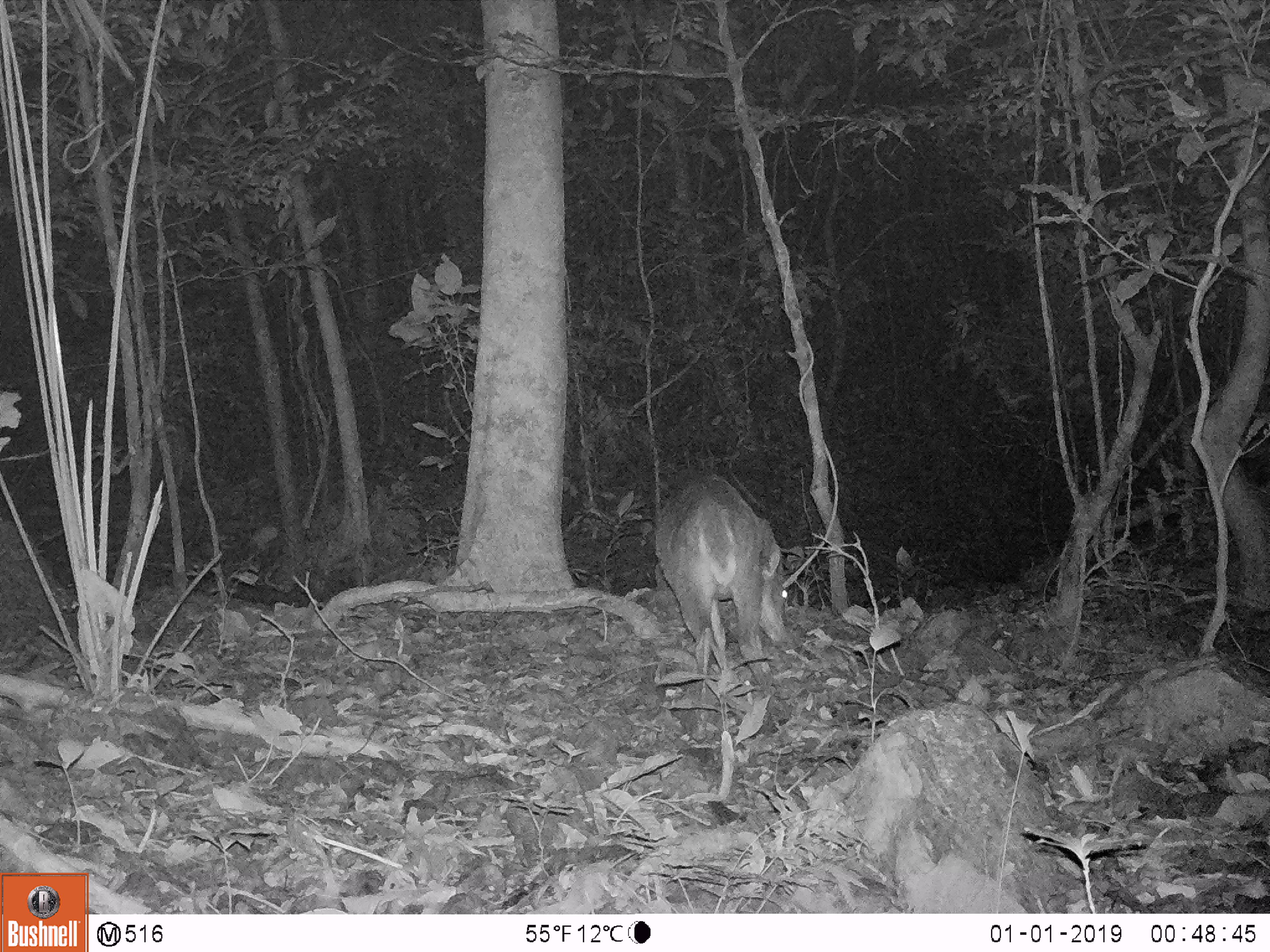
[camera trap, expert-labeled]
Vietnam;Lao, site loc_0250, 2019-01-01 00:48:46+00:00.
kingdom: Animalia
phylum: Chordata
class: Mammalia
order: Artiodactyla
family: Cervidae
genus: Muntiacus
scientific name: Muntiacus vuquangensis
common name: large-antlered muntjac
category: large antlered muntjac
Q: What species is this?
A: Large antlered muntjac (large-antlered muntjac) (Muntiacus vuquangensis).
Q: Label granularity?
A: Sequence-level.